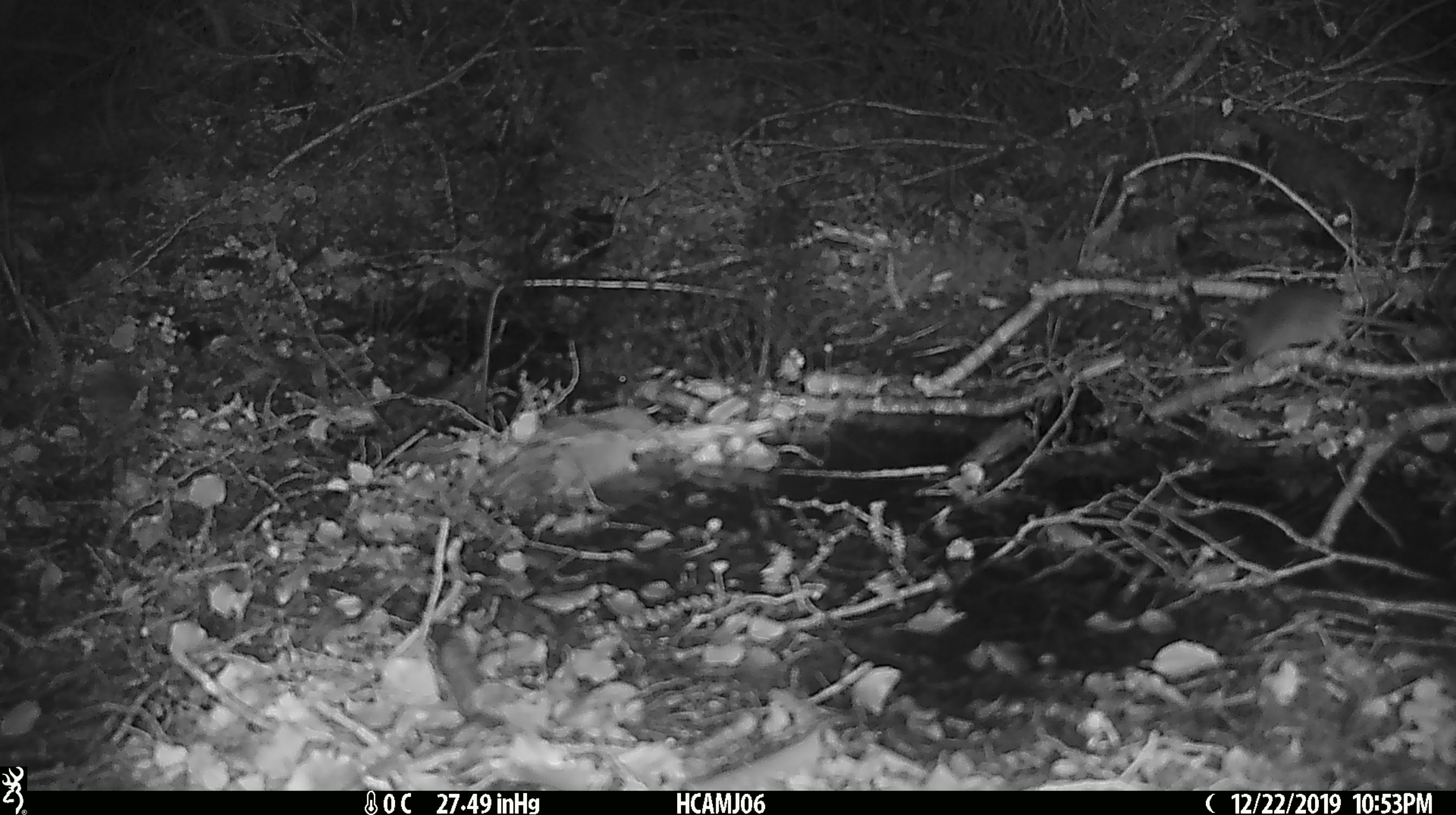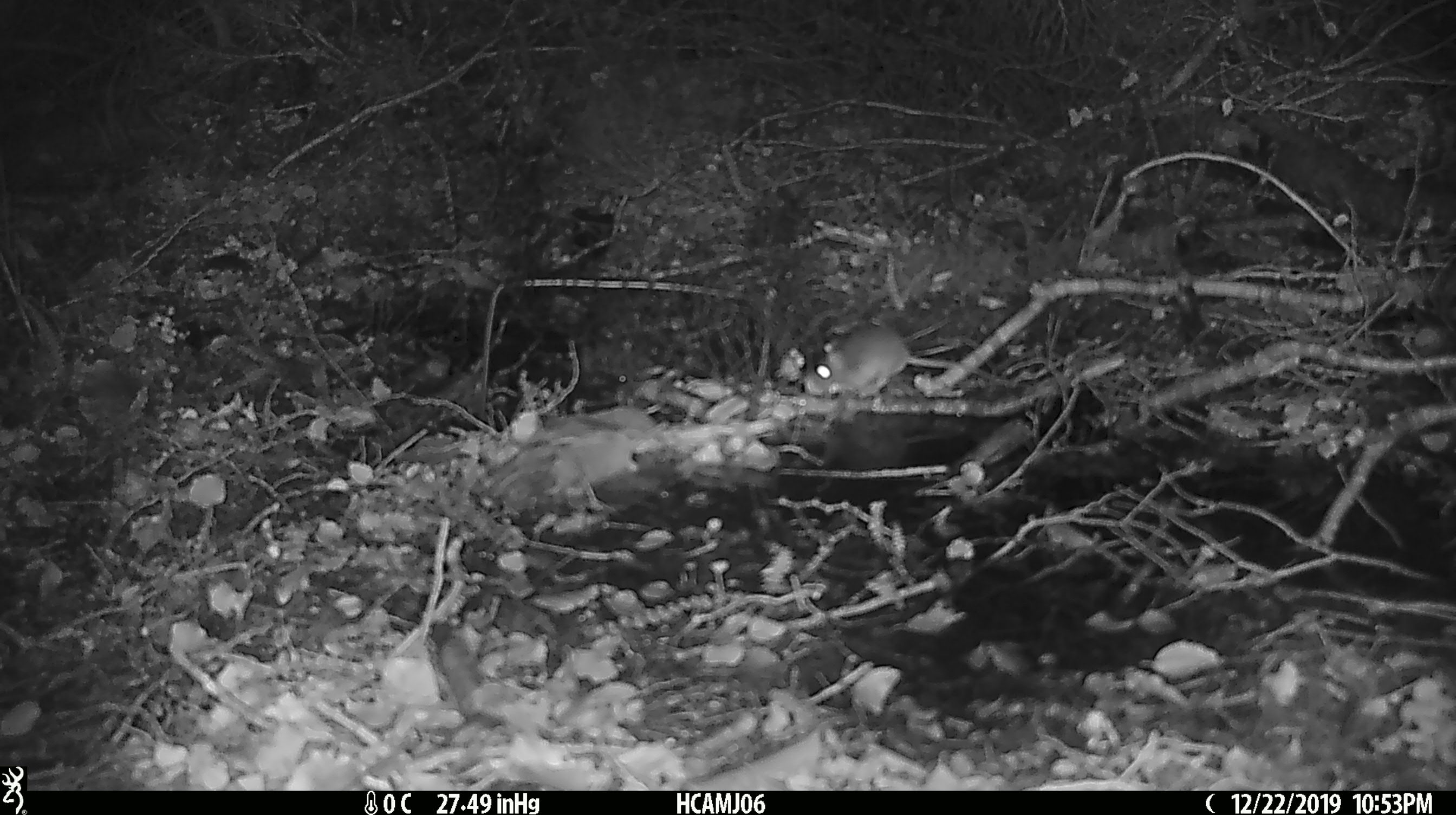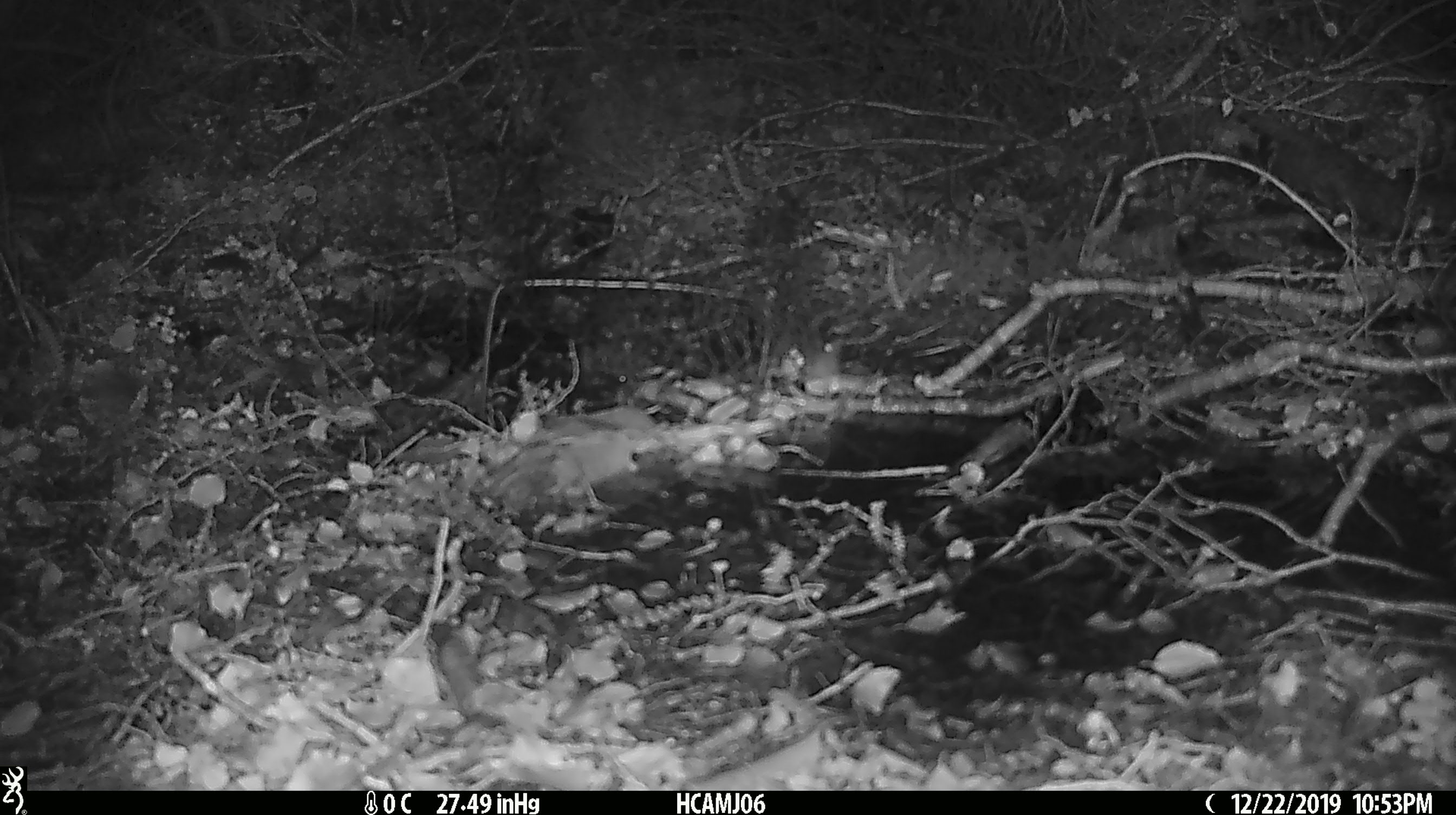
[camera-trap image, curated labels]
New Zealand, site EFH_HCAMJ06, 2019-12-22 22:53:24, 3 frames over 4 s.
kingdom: Animalia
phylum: Chordata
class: Mammalia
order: Rodentia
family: Muridae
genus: Mus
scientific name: Mus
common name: mouse